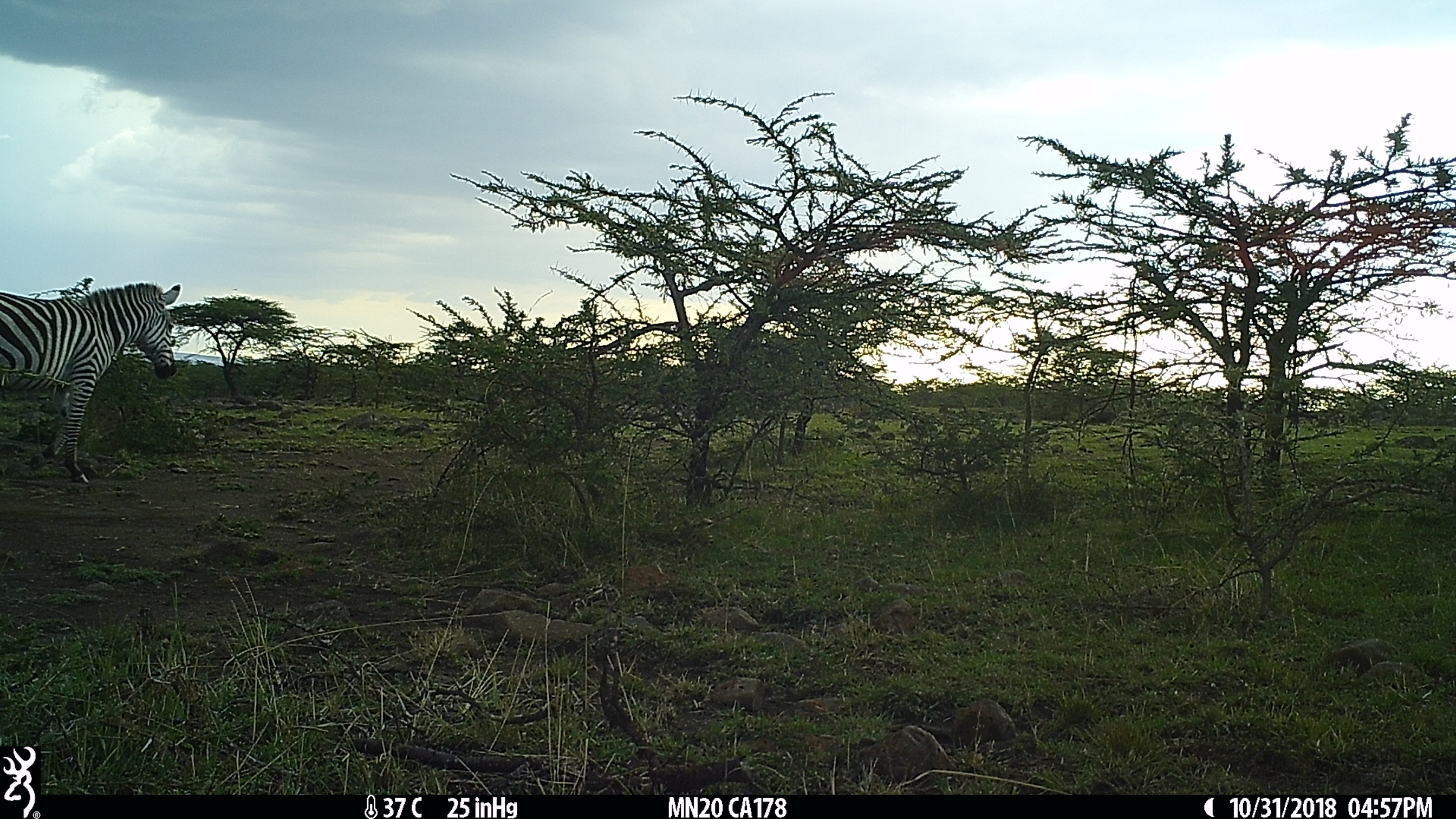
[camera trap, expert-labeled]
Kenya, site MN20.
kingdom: Animalia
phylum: Chordata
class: Mammalia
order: Perissodactyla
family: Equidae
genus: Equus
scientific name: Equus quagga burchellii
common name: burchell's zebra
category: zebra